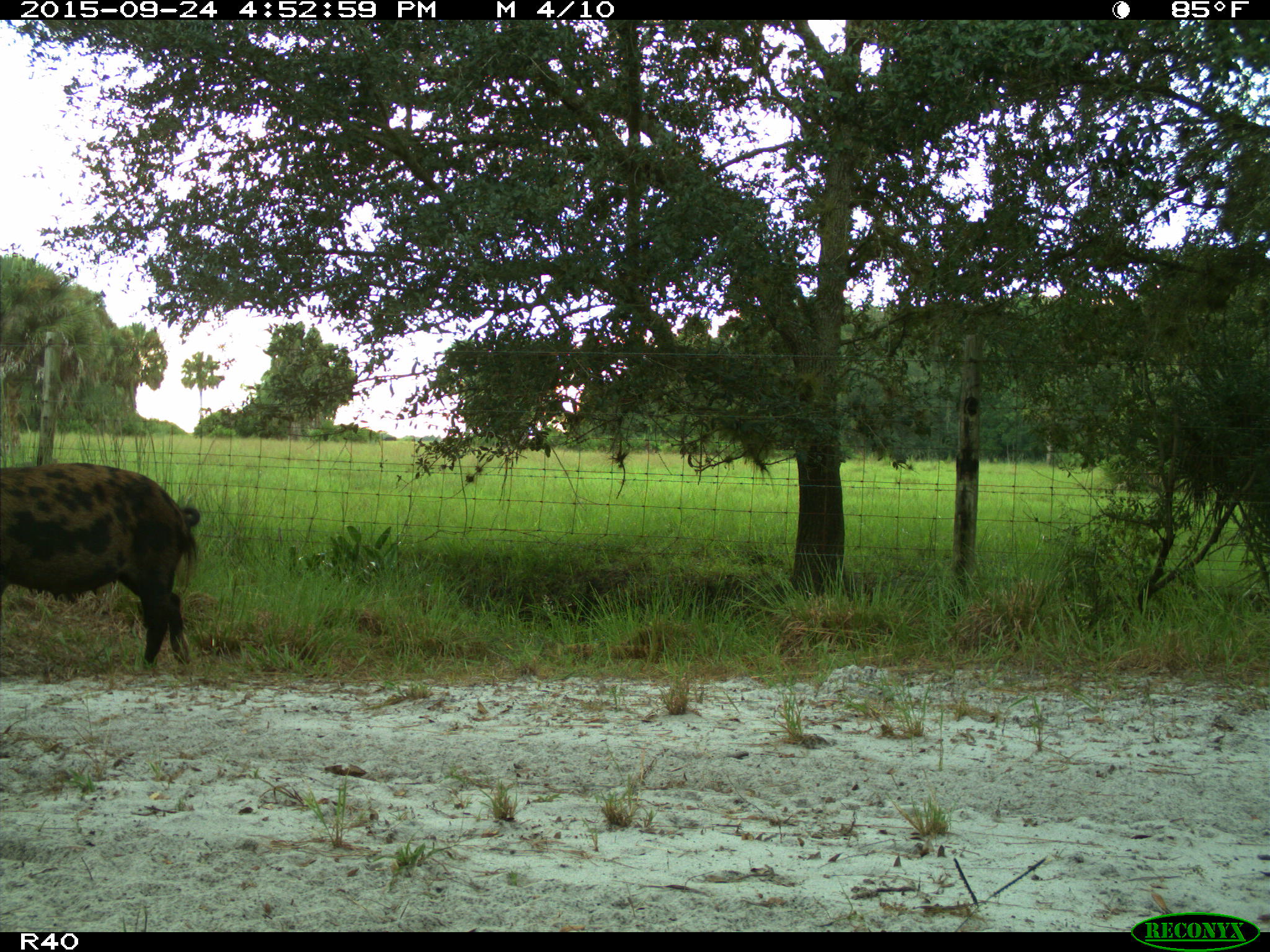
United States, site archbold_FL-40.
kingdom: Animalia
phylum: Chordata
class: Mammalia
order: Artiodactyla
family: Suidae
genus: Sus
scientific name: Sus scrofa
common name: wild boar